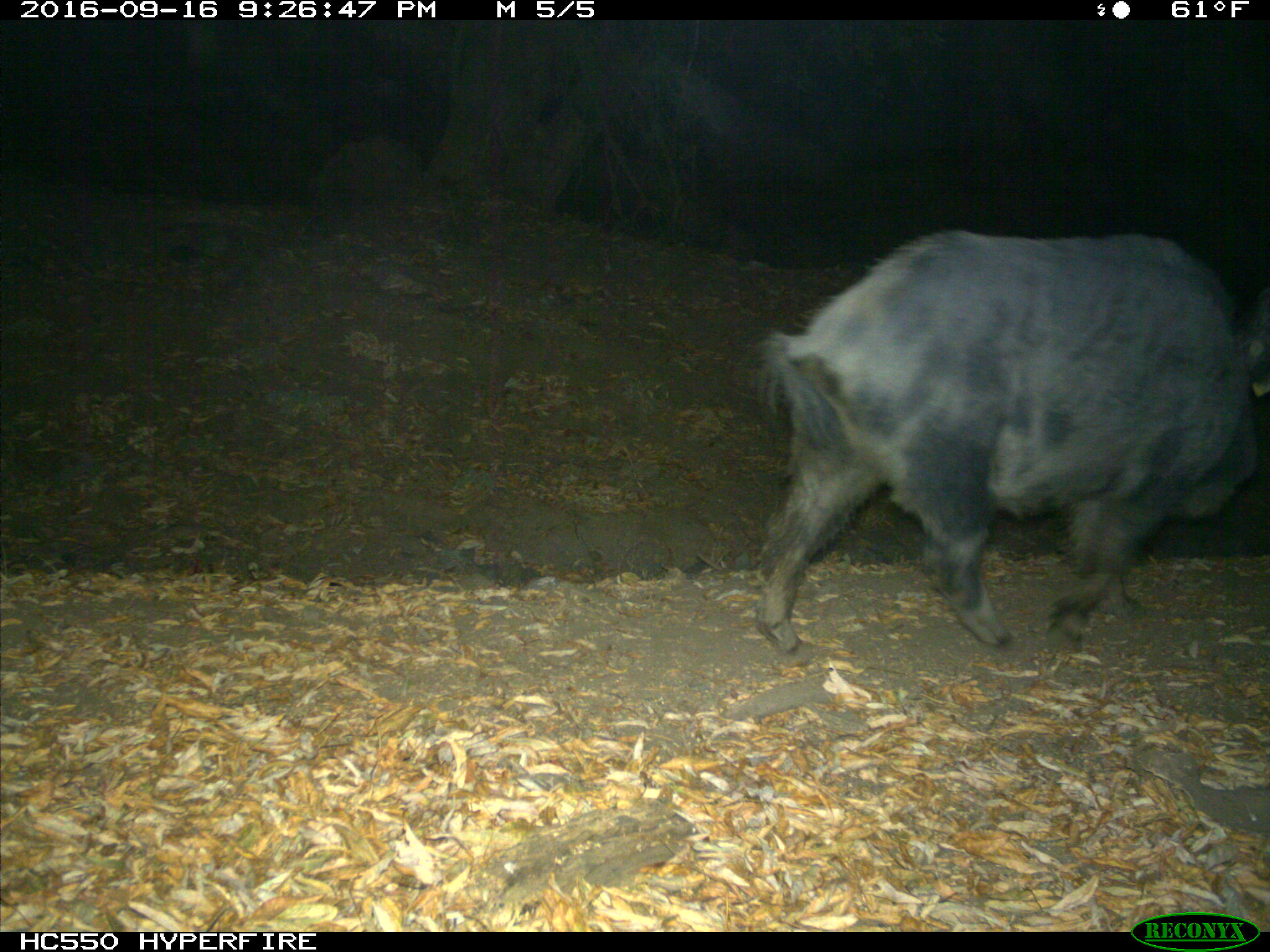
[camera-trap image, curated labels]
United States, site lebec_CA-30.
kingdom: Animalia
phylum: Chordata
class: Mammalia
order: Artiodactyla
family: Suidae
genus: Sus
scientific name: Sus scrofa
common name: wild boar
Sus scrofa (wild boar).